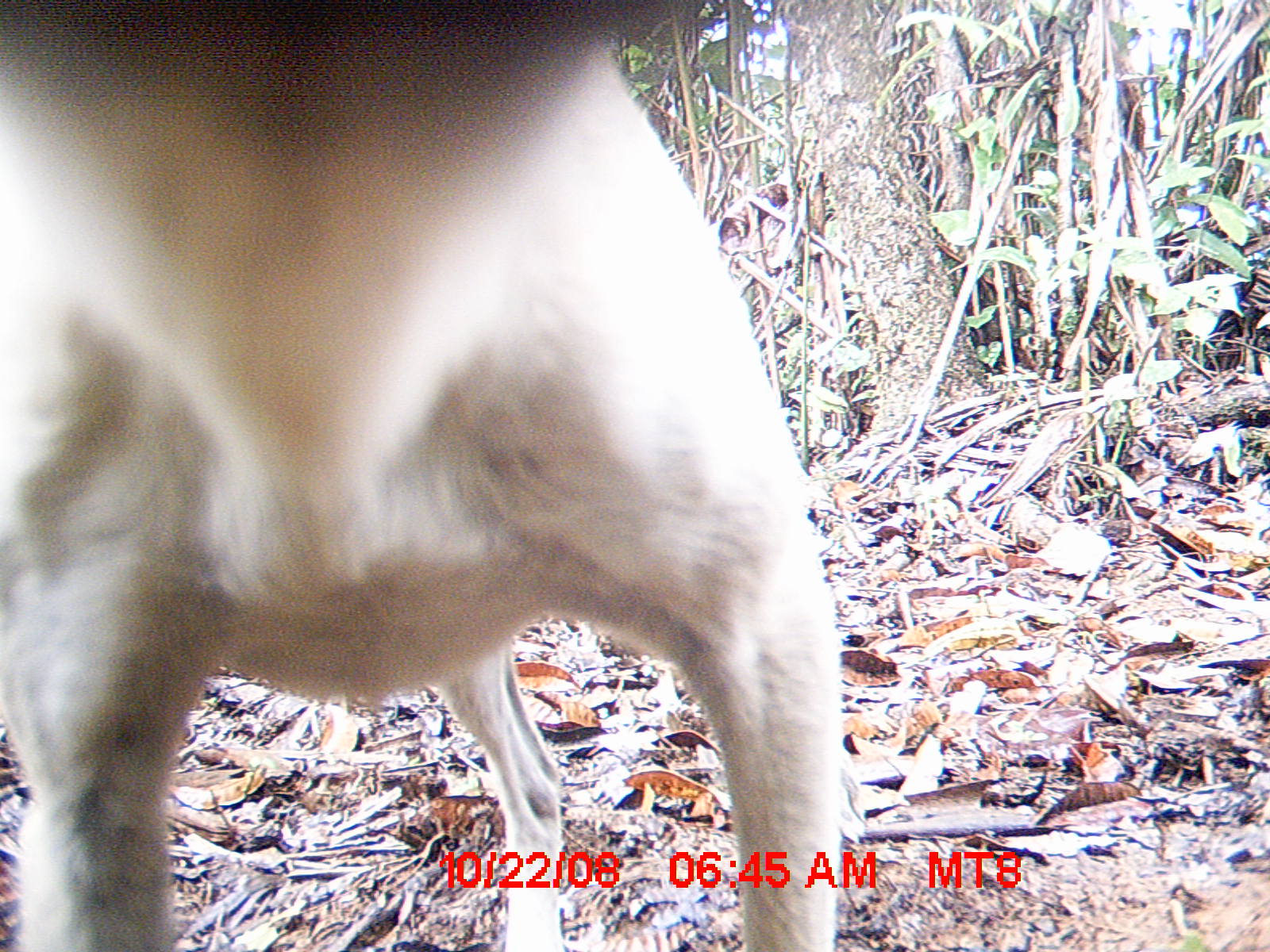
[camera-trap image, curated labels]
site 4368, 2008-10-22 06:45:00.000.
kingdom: Animalia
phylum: Chordata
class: Mammalia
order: Carnivora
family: Canidae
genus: Canis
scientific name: Canis familiaris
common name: domestic dog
Canis familiaris (domestic dog), count 1.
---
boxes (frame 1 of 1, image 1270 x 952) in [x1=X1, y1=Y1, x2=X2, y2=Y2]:
canis familiaris: [x1=1, y1=2, x2=840, y2=949]